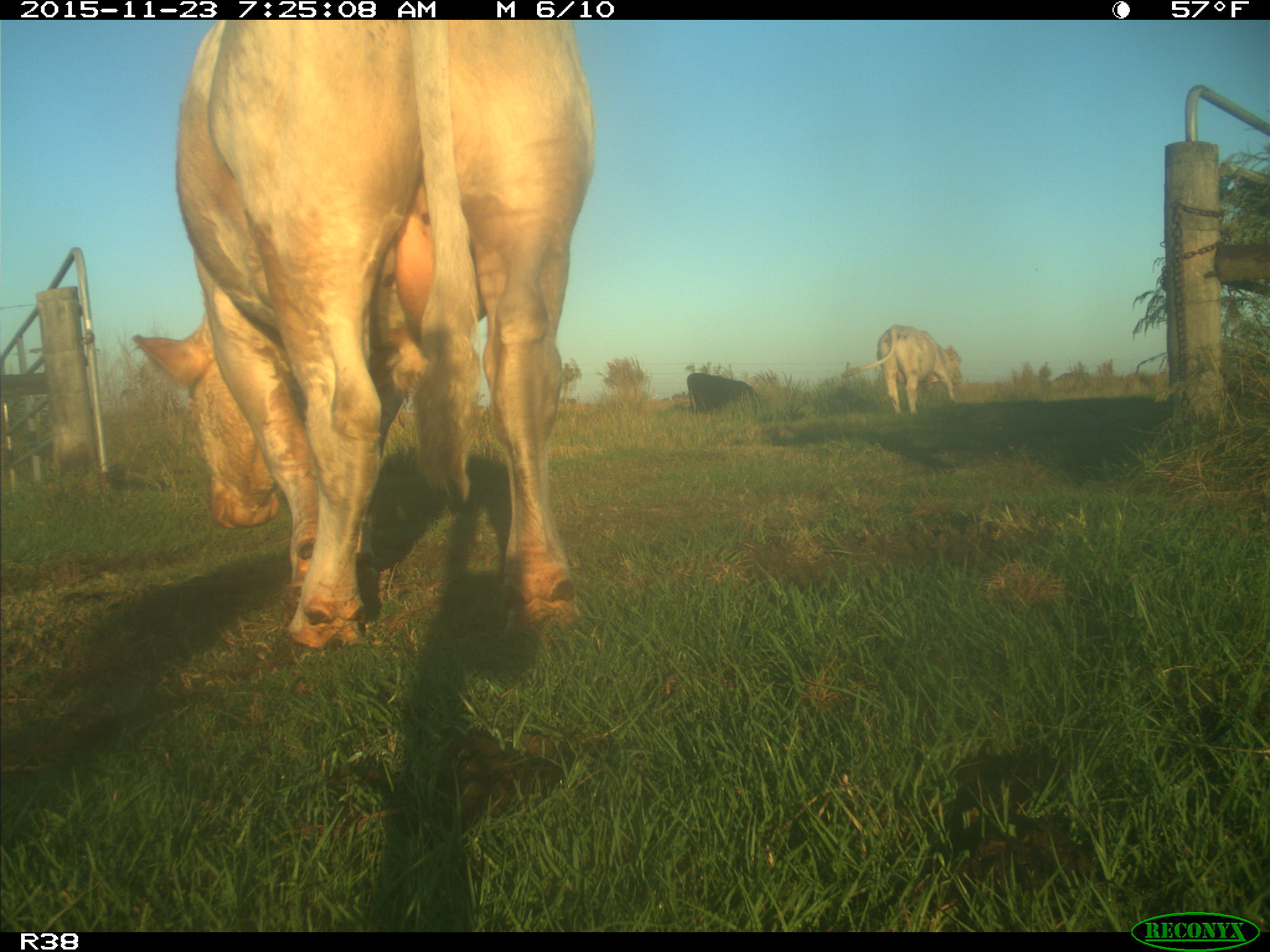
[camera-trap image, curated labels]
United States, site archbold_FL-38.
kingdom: Animalia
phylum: Chordata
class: Mammalia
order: Artiodactyla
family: Bovidae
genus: Bos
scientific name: Bos taurus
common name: domestic cow